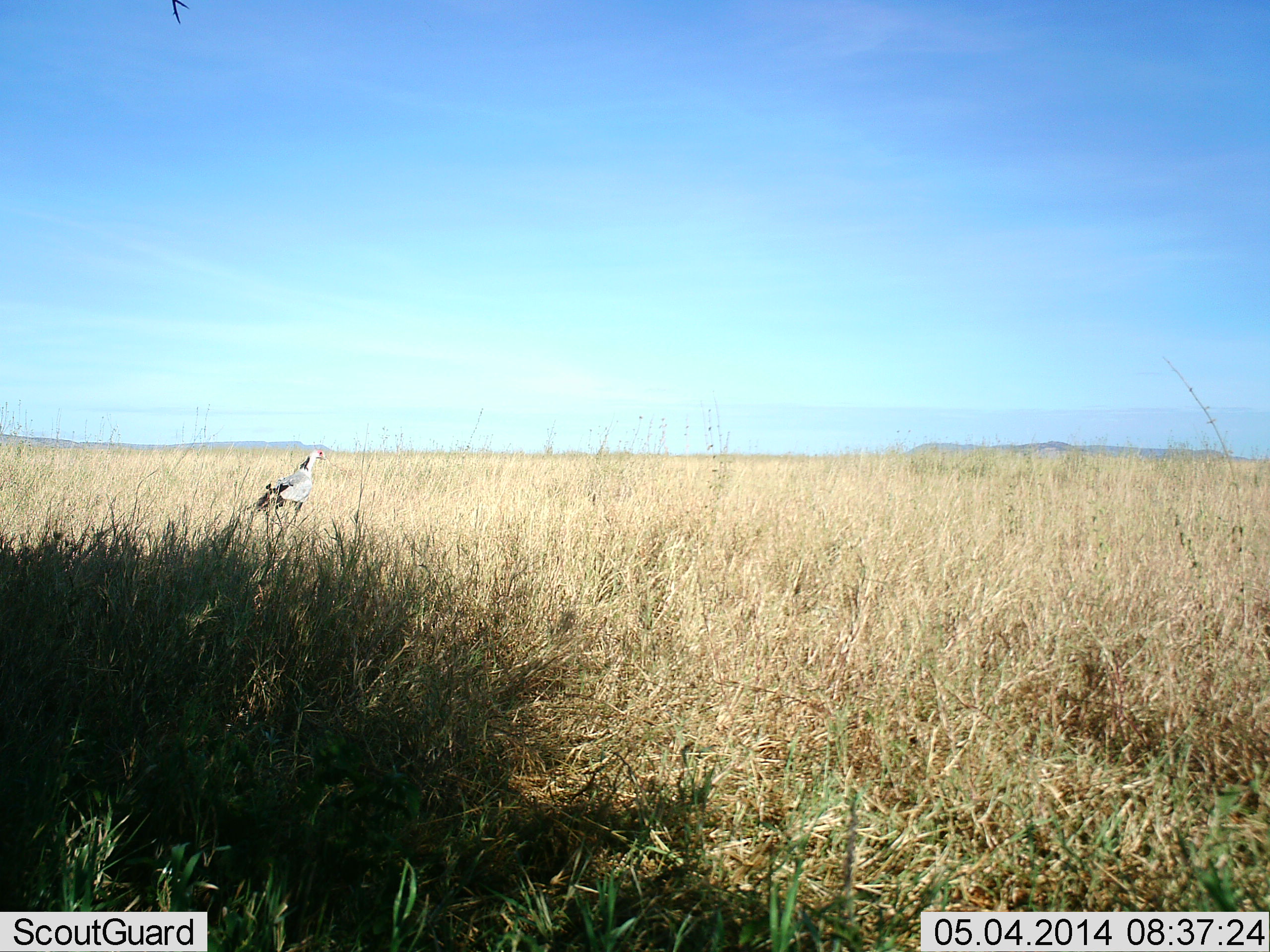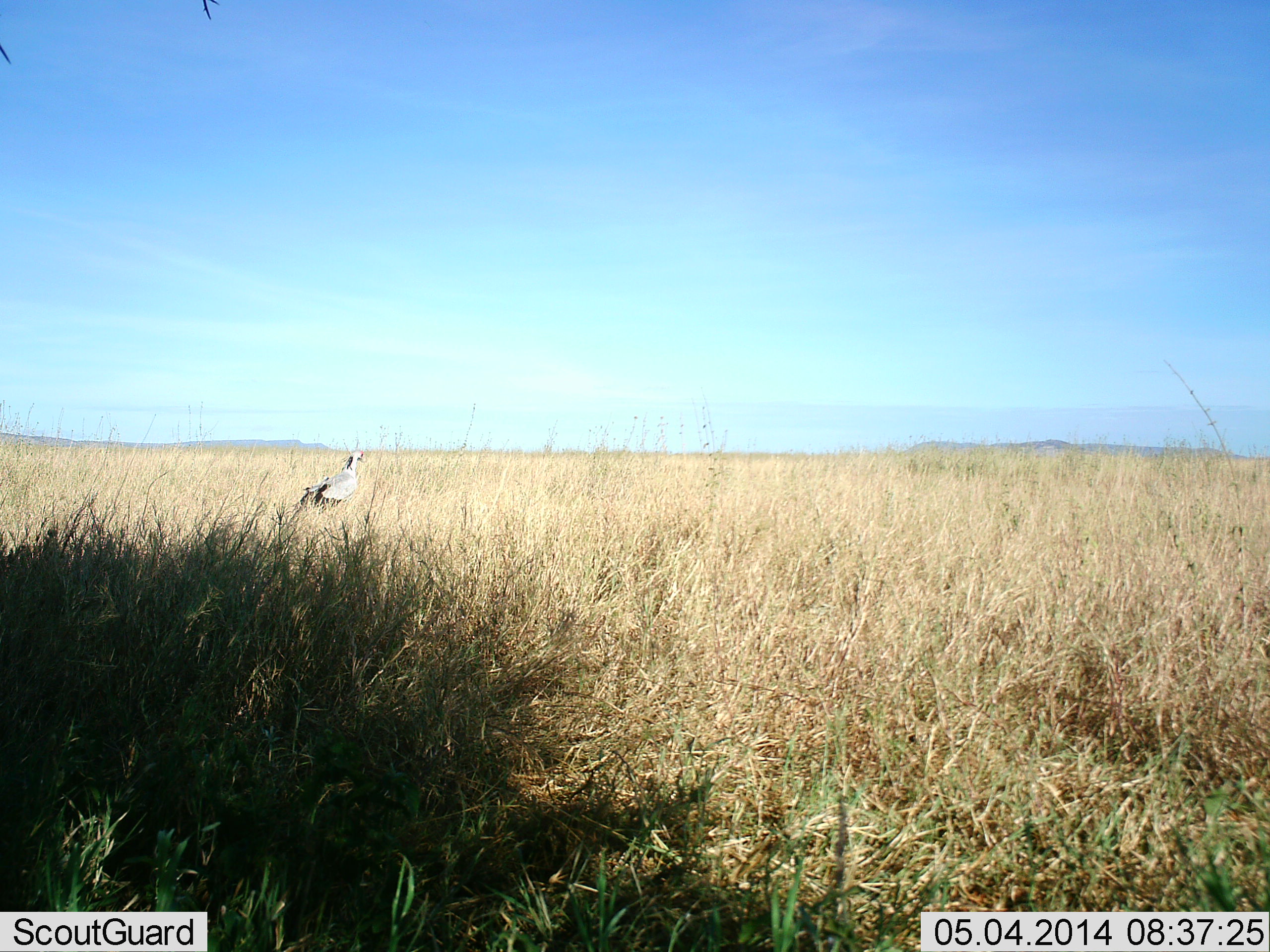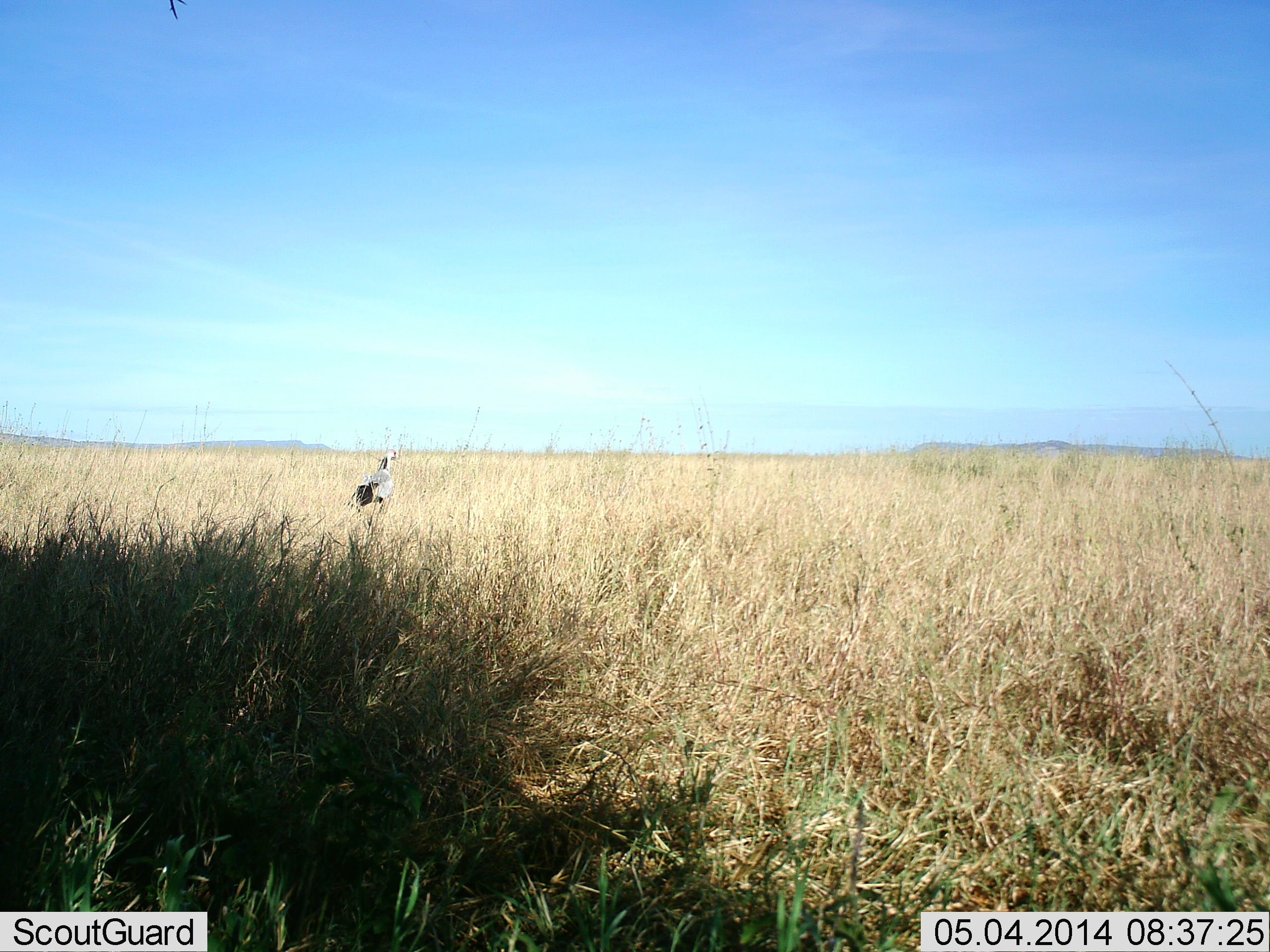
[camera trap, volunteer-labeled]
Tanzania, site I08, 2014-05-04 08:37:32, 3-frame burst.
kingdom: Animalia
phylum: Chordata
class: Aves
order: Accipitriformes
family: Sagittariidae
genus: Sagittarius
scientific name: Sagittarius serpentarius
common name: secretary bird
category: secretarybird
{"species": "secretarybird (secretary bird) (Sagittarius serpentarius)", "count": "1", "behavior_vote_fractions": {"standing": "20%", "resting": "0%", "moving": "80%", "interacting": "0%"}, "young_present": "0%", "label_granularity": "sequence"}